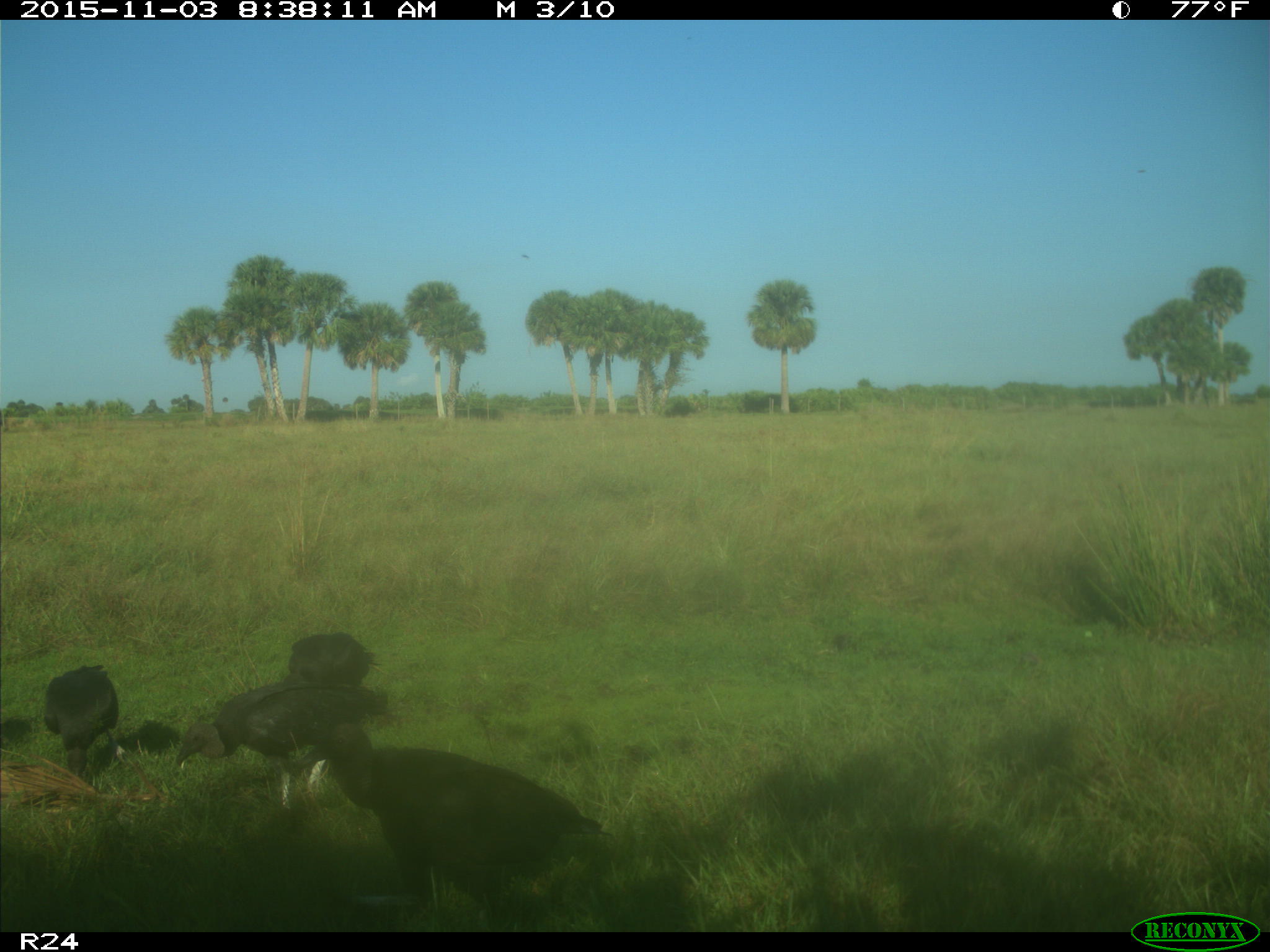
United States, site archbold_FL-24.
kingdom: Animalia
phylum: Chordata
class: Aves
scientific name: Aves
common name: birds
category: unidentified bird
Unidentified bird (birds) (Aves).